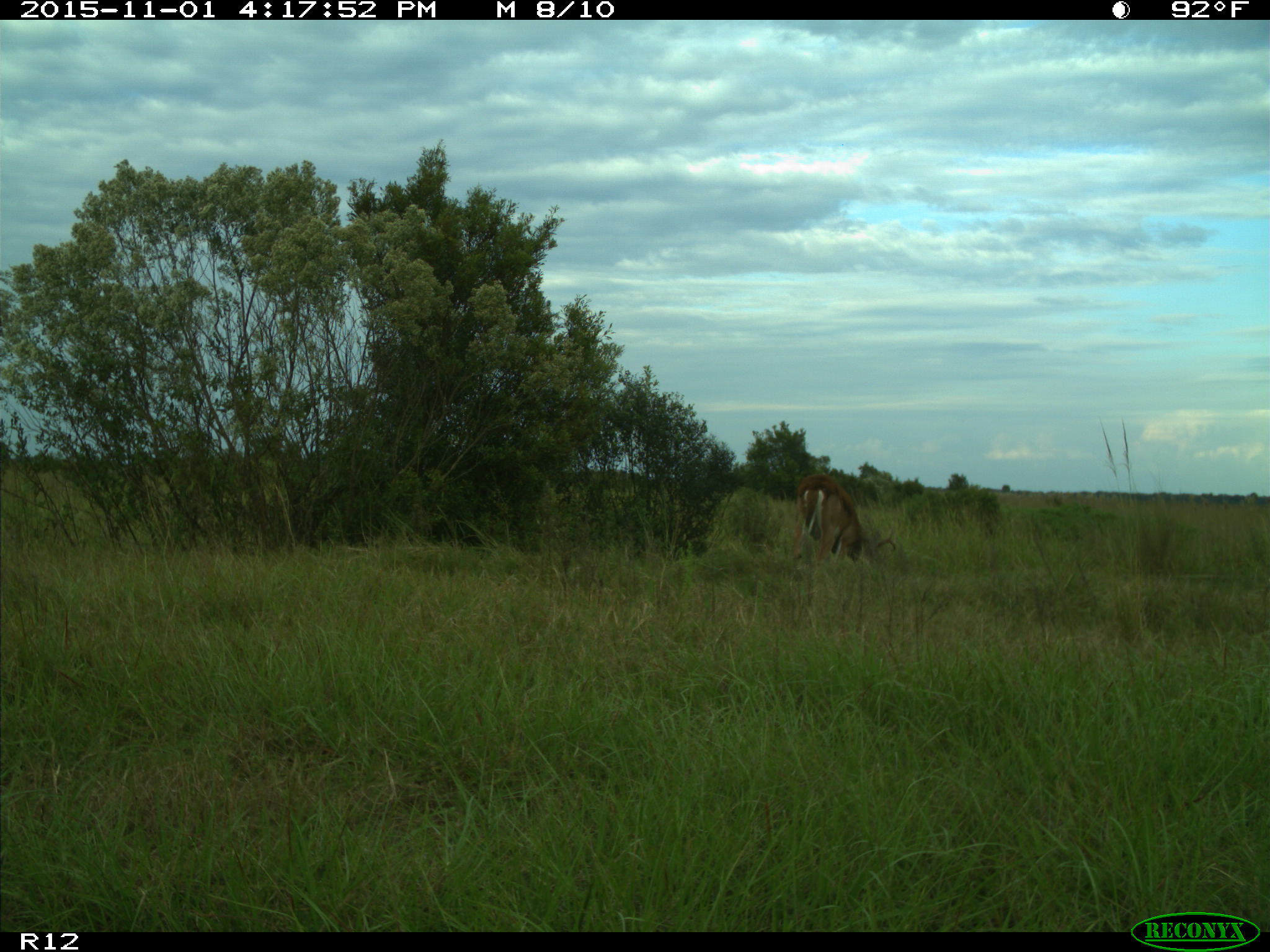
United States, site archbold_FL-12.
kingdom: Animalia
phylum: Chordata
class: Mammalia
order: Artiodactyla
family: Cervidae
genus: Odocoileus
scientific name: Odocoileus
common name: deer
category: unidentified deer